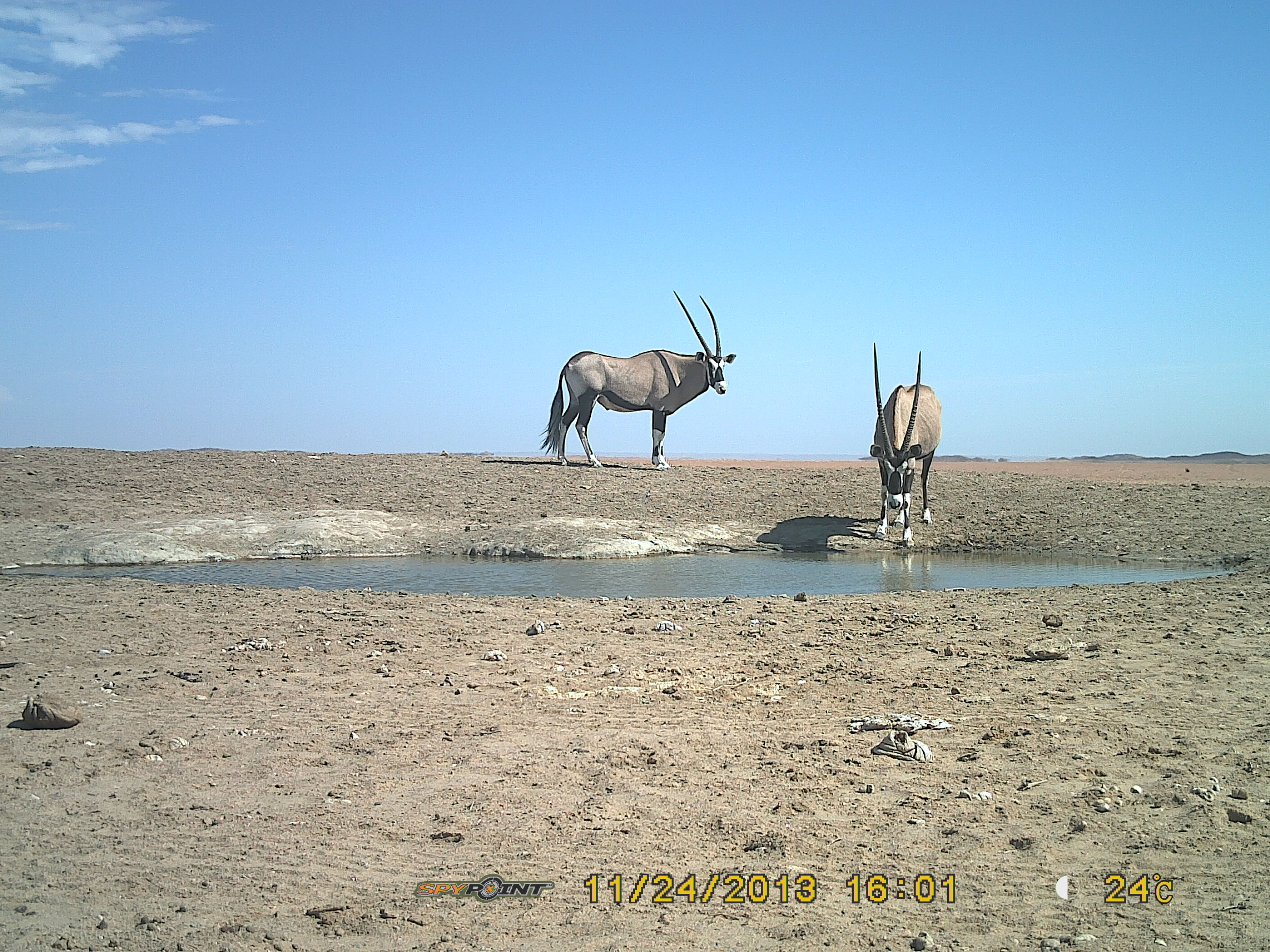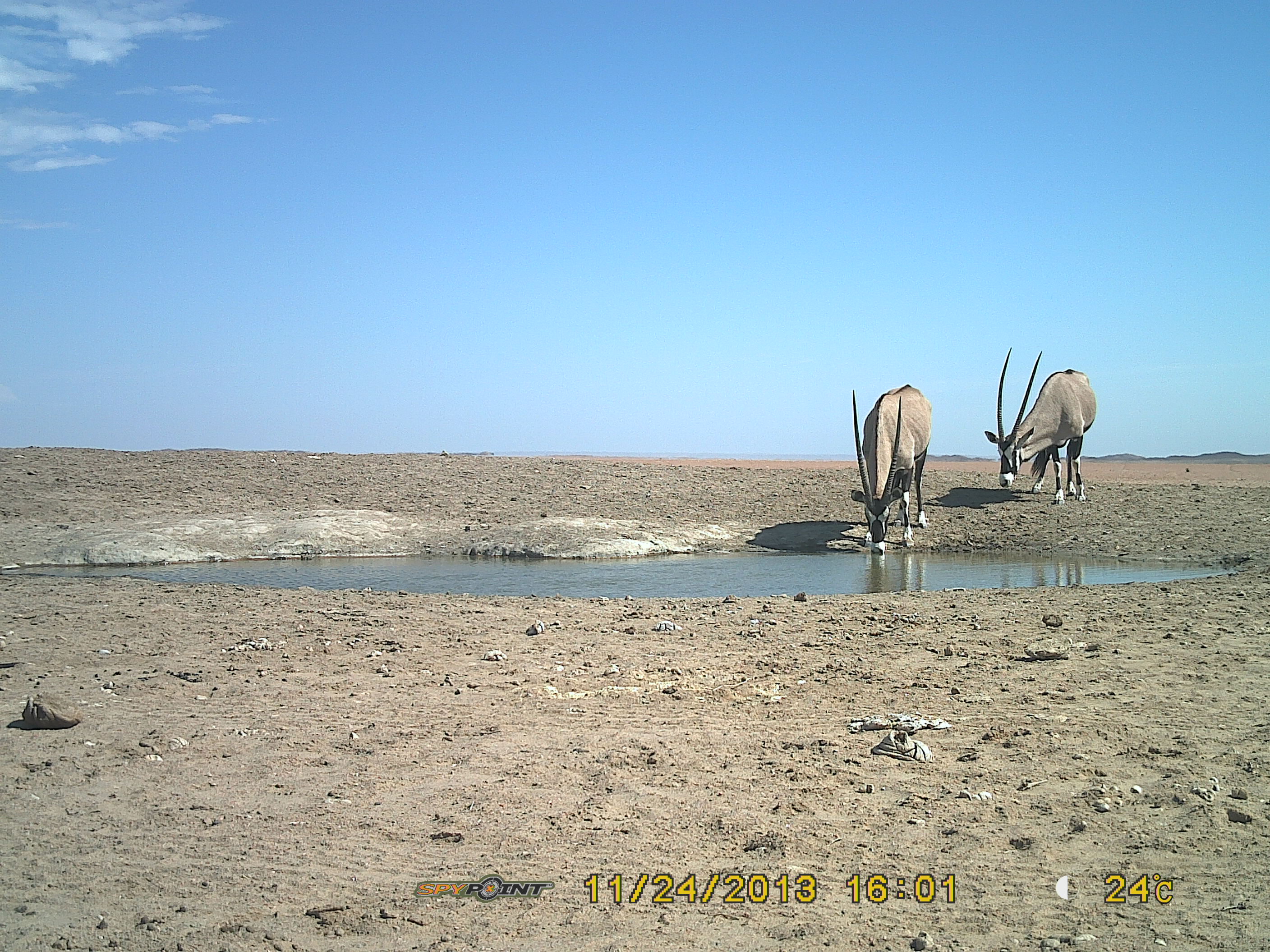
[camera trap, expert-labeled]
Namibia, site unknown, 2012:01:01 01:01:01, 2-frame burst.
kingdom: Animalia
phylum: Chordata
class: Mammalia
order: Artiodactyla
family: Bovidae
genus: Oryx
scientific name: Oryx gazella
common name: gemsbok